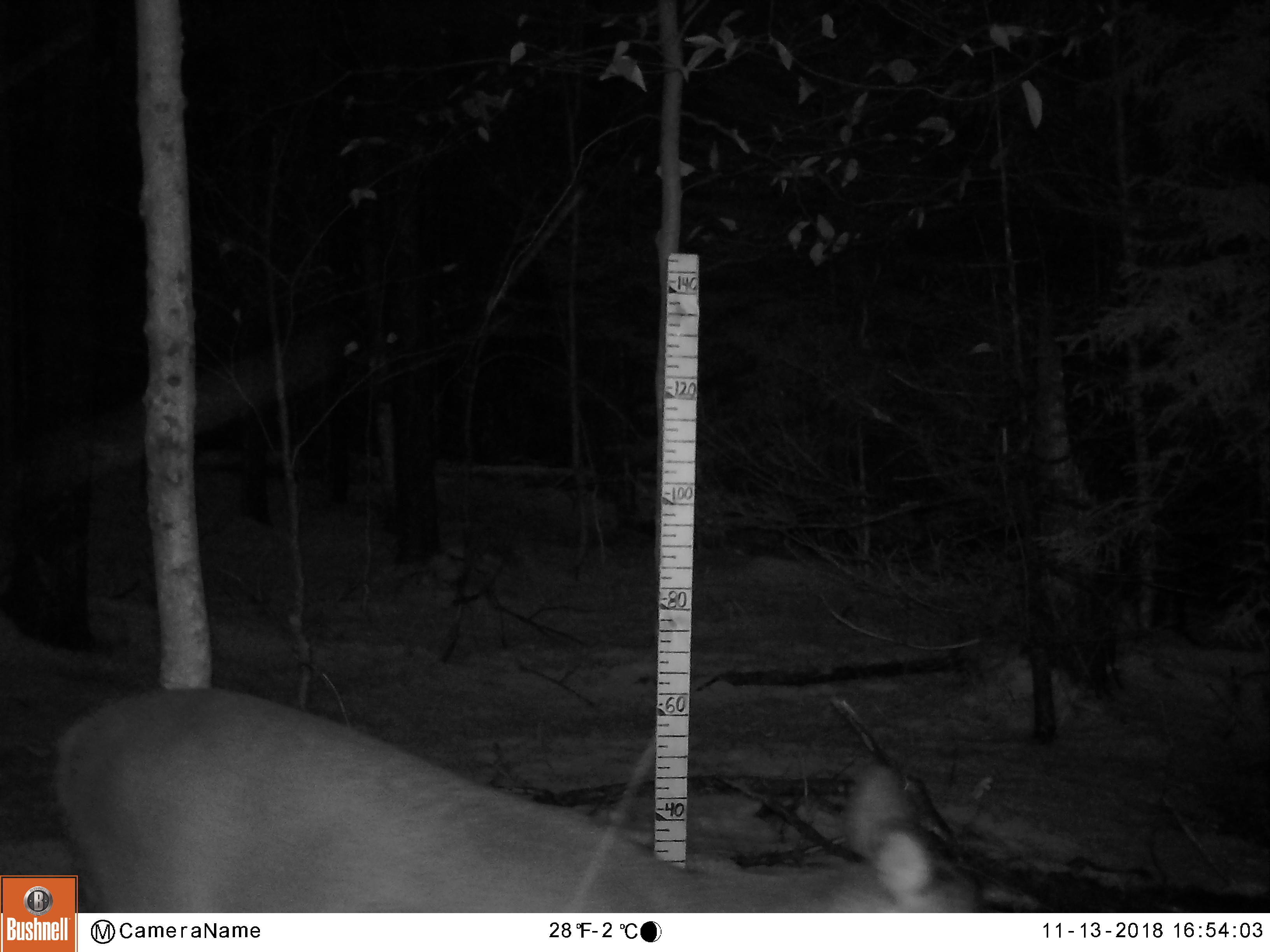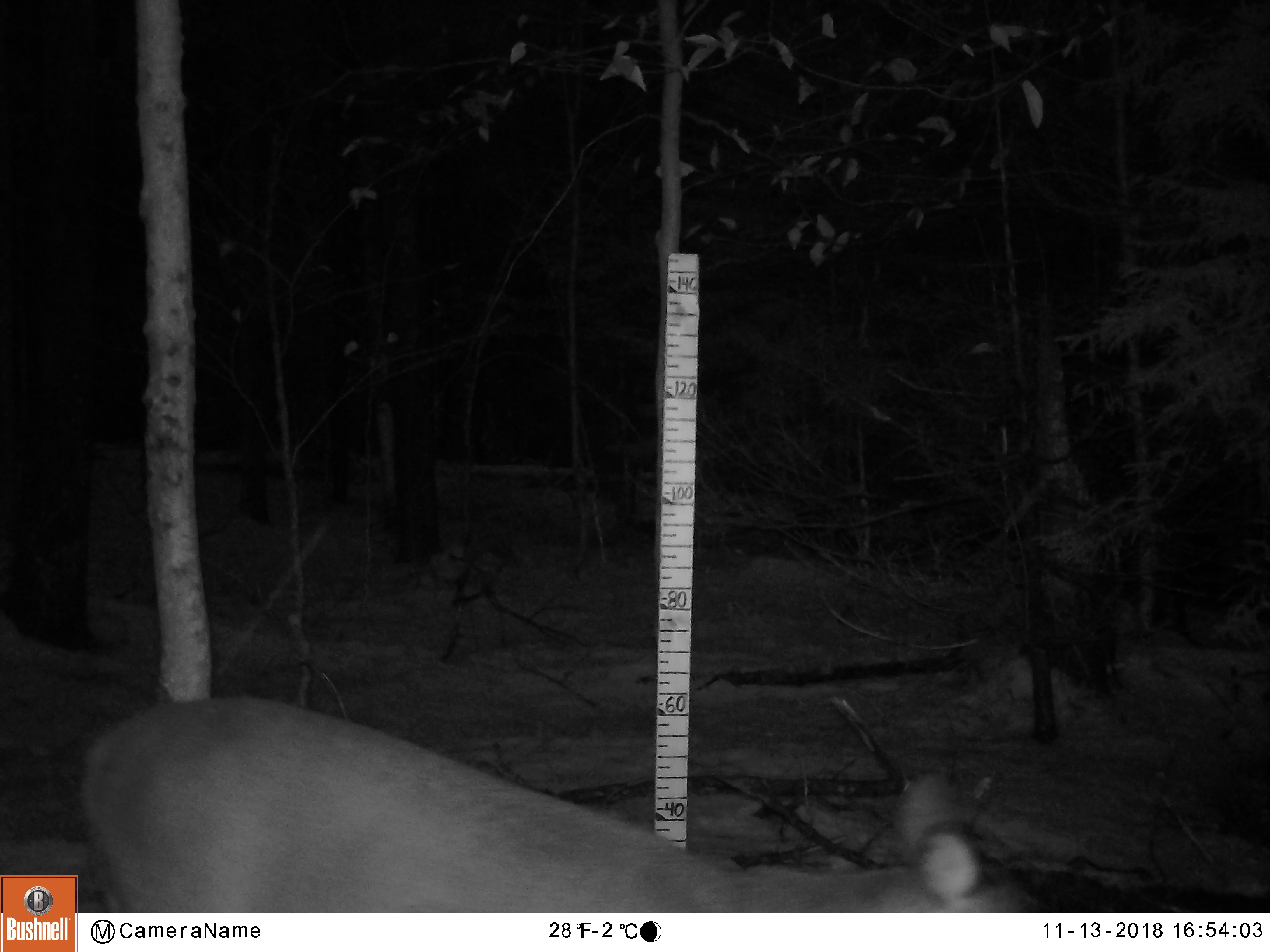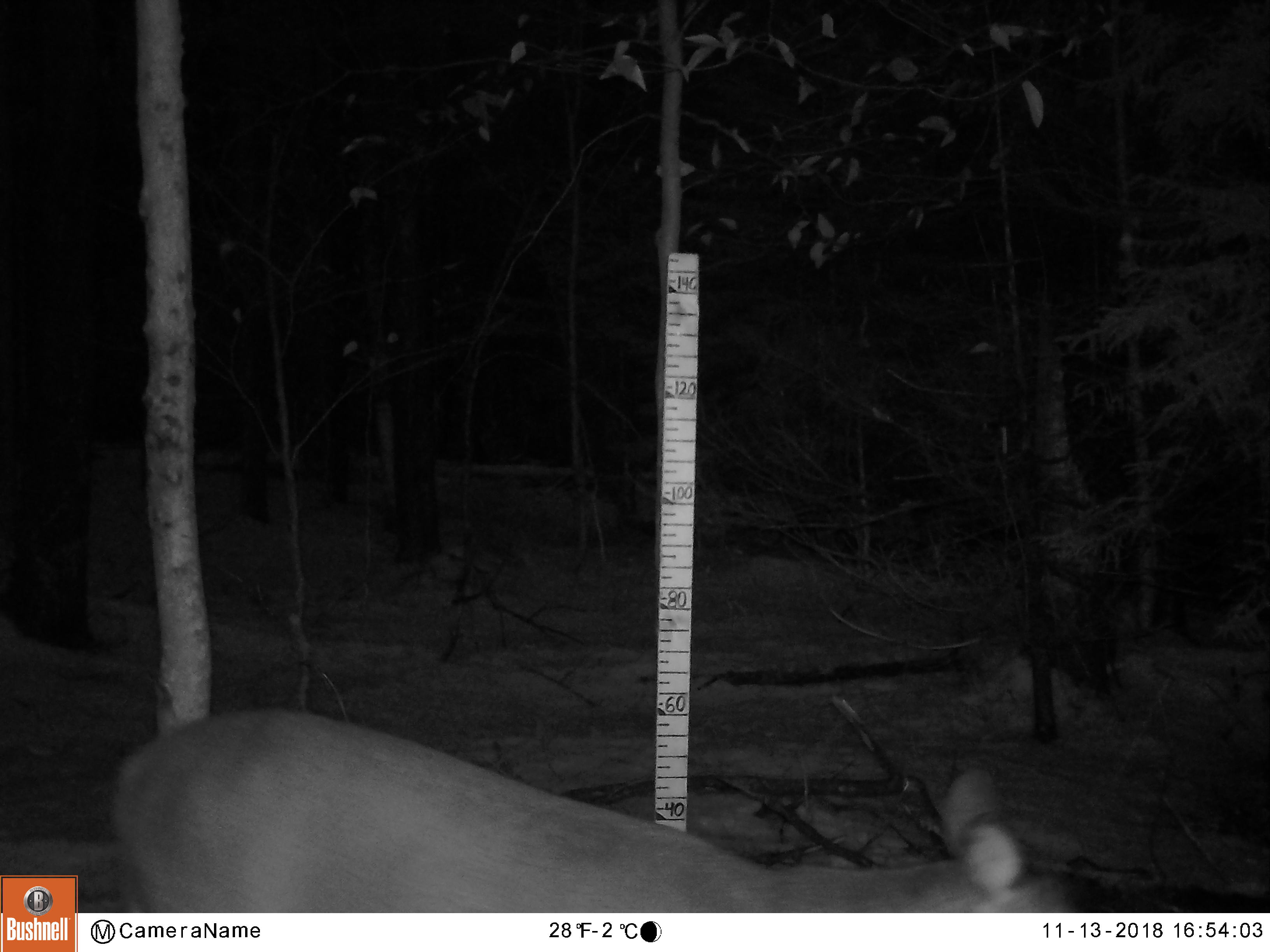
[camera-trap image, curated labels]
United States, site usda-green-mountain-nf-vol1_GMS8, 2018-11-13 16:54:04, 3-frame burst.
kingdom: Animalia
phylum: Chordata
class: Mammalia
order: Artiodactyla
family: Cervidae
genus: Odocoileus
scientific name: Odocoileus virginianus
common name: white-tailed deer